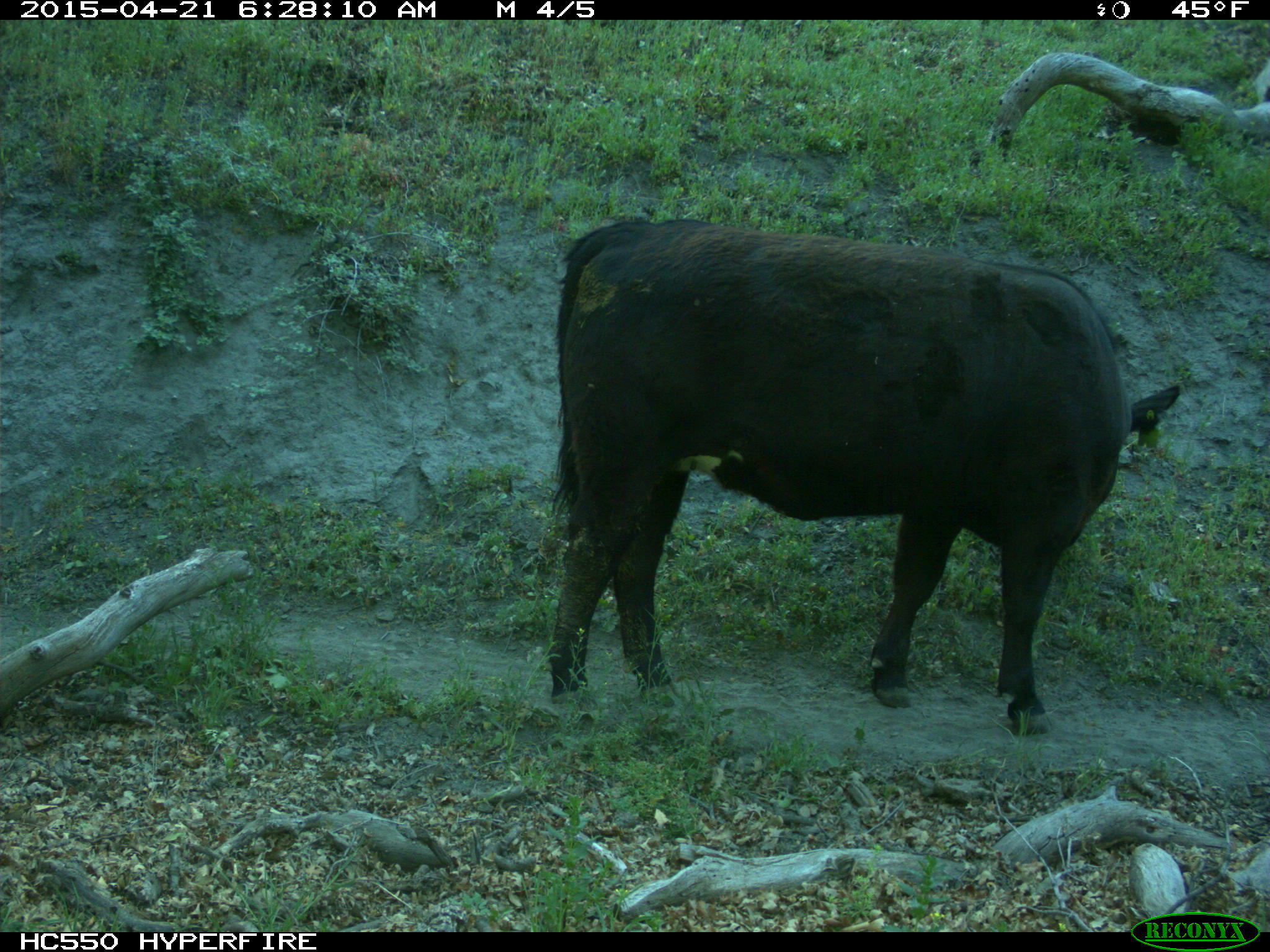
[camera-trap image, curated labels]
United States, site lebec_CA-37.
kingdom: Animalia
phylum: Chordata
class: Mammalia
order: Artiodactyla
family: Bovidae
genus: Bos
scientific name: Bos taurus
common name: domestic cow